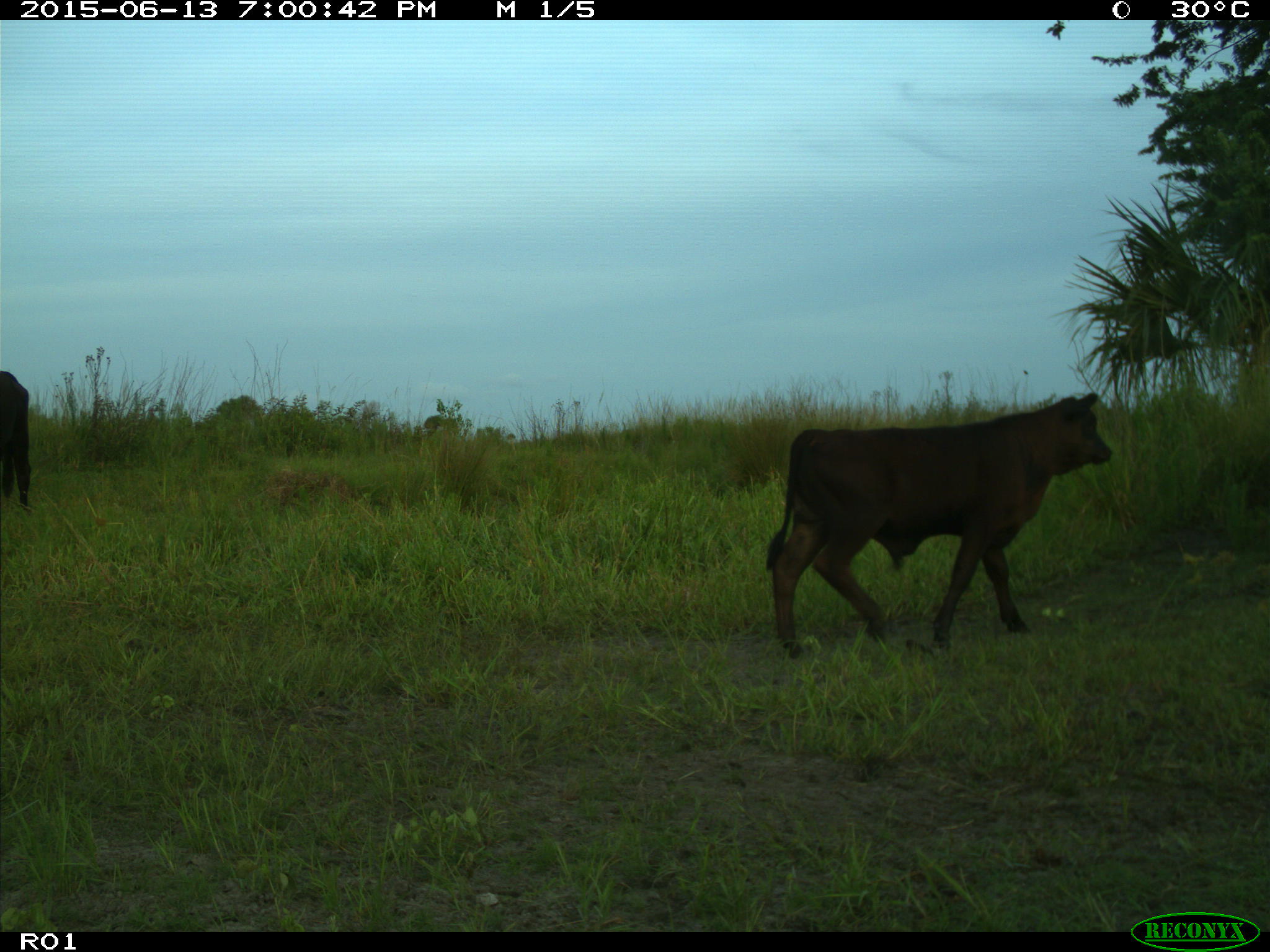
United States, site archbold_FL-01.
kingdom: Animalia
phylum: Chordata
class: Mammalia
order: Artiodactyla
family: Bovidae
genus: Bos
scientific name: Bos taurus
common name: domestic cow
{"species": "Bos taurus (domestic cow)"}